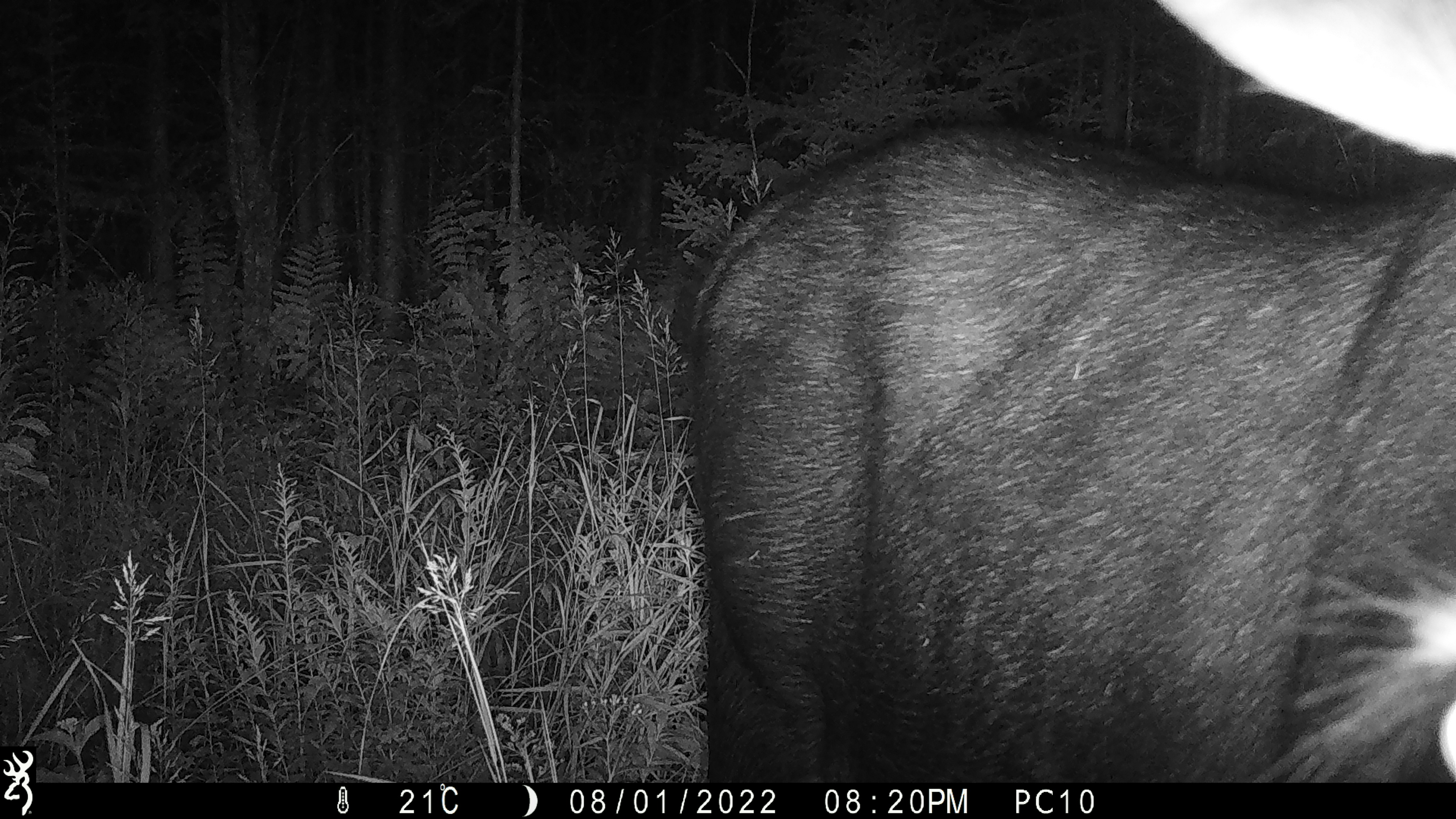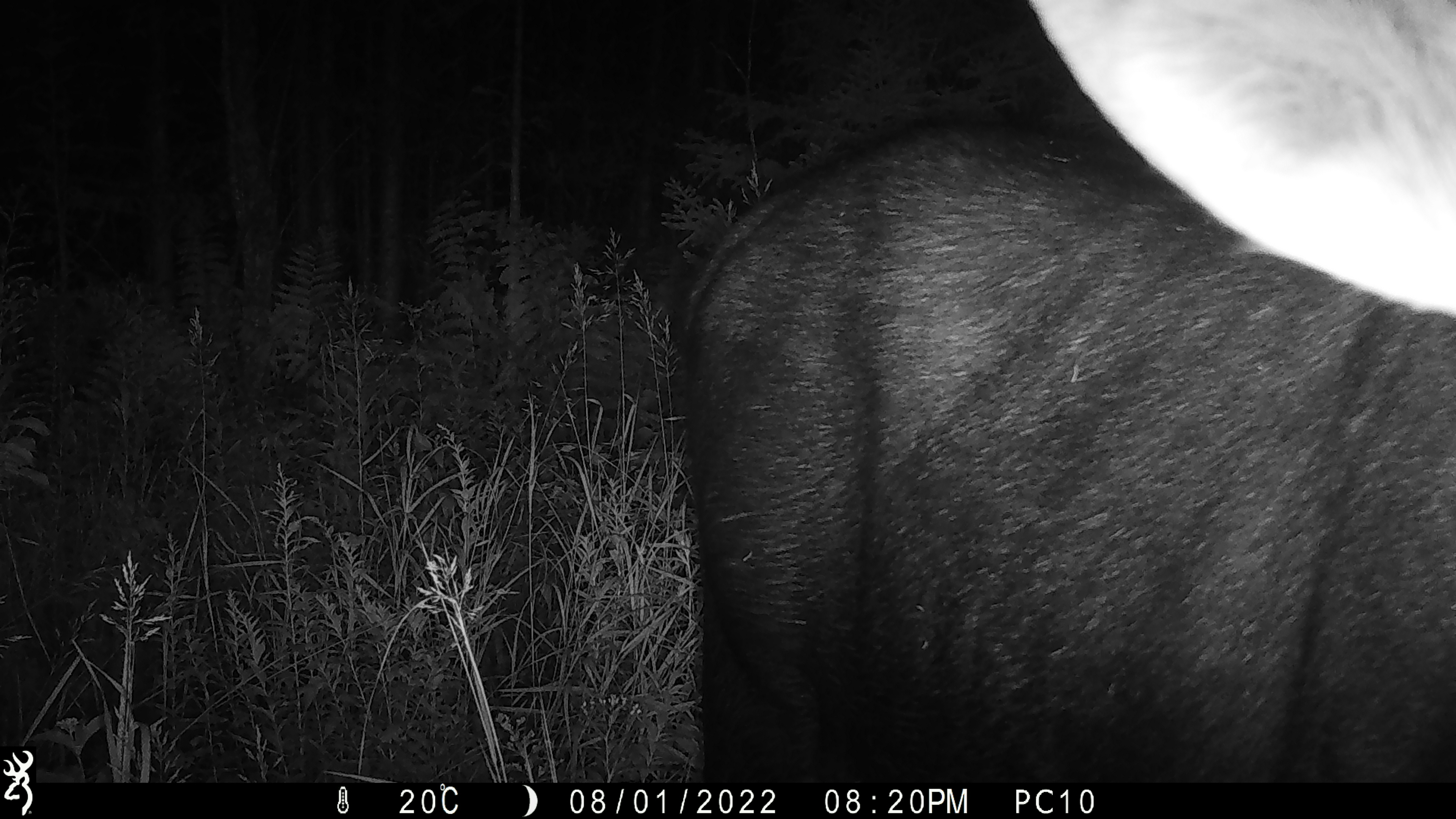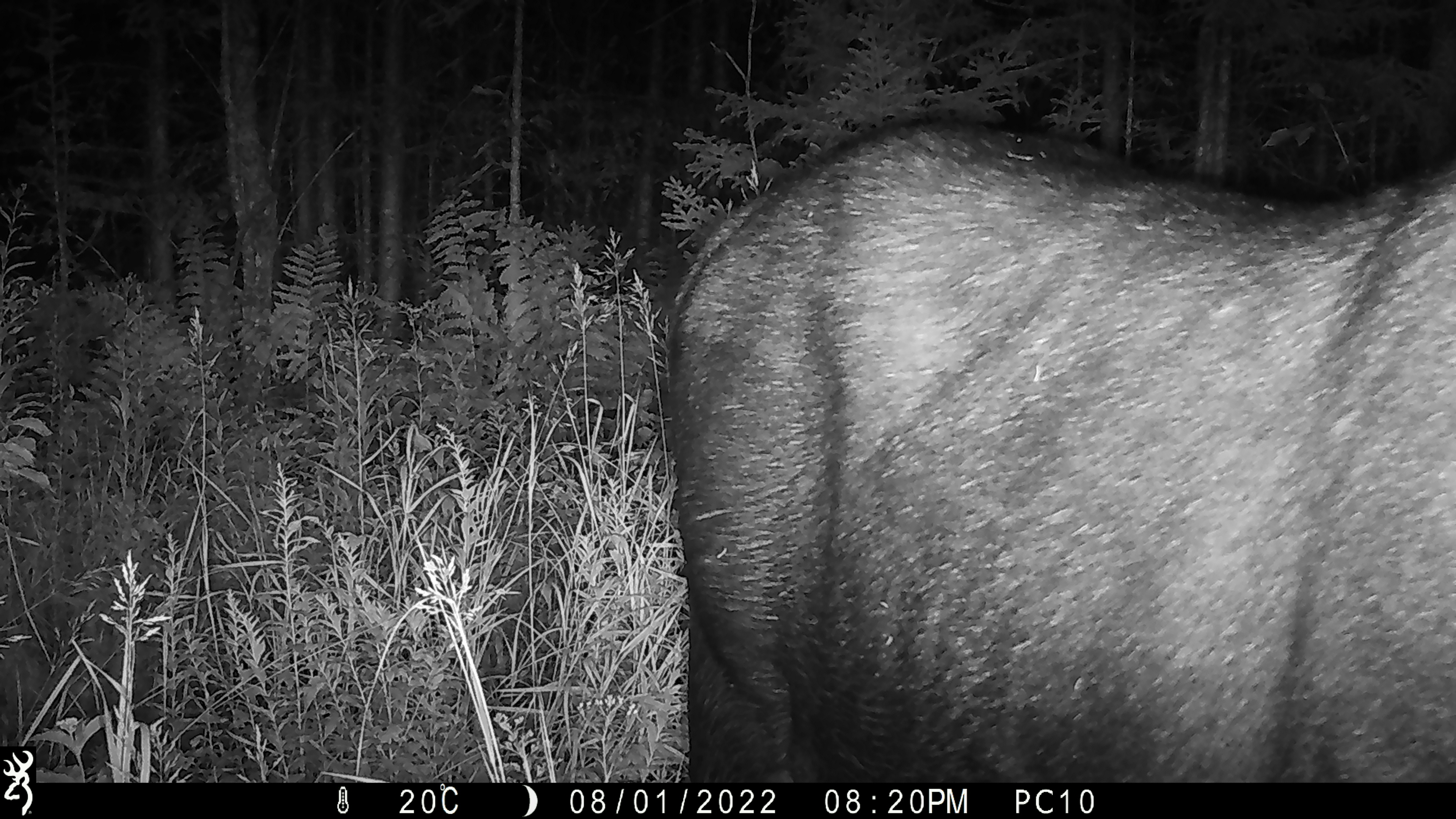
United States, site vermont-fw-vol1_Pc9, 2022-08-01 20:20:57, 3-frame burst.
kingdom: Animalia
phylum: Chordata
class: Mammalia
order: Artiodactyla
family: Cervidae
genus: Alces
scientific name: Alces alces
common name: moose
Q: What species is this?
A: Moose (Alces alces).